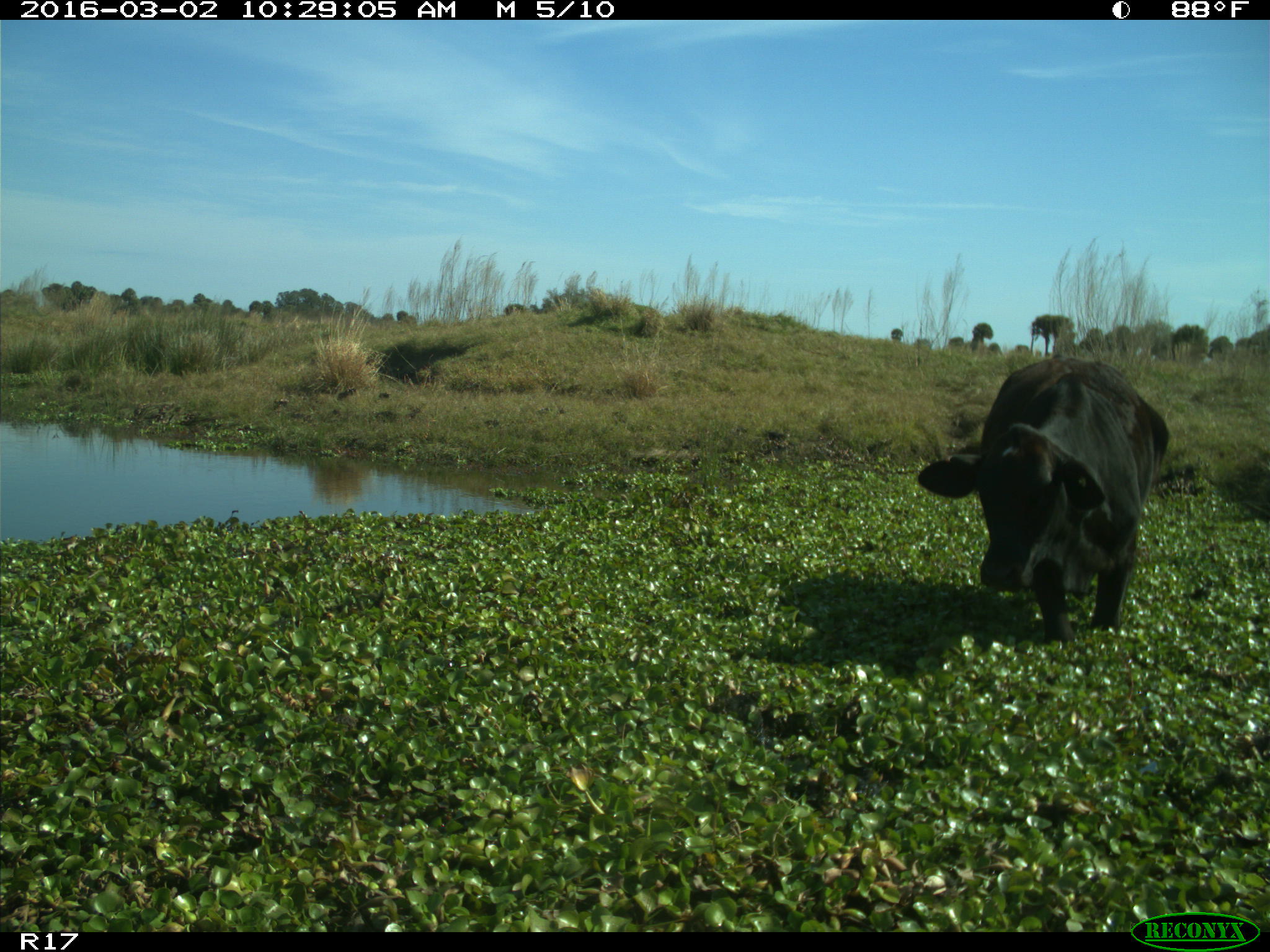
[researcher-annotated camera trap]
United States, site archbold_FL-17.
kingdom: Animalia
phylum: Chordata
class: Mammalia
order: Artiodactyla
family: Bovidae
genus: Bos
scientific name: Bos taurus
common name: domestic cow